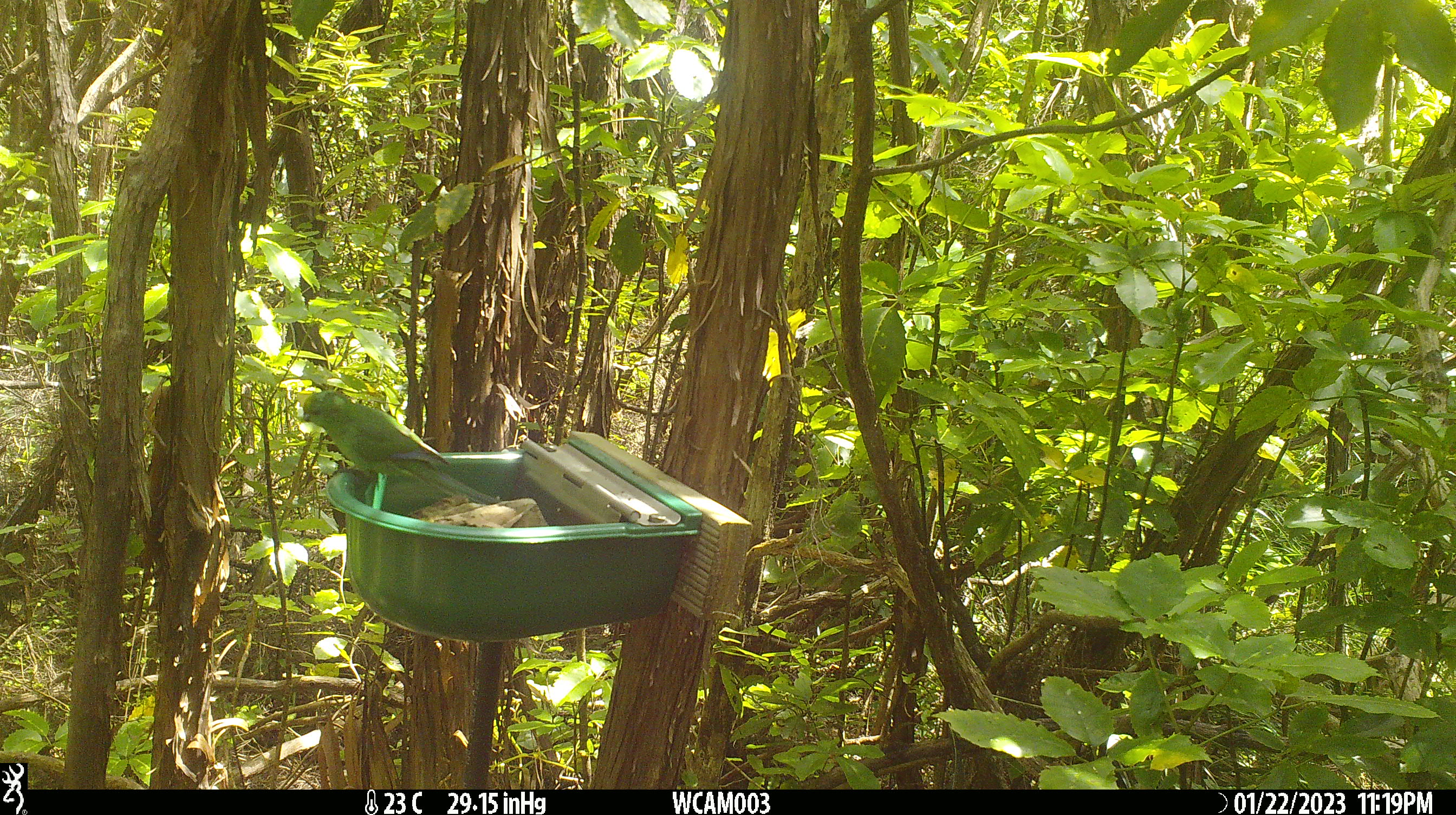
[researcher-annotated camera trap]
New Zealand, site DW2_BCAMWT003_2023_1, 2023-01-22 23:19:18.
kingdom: Animalia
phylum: Chordata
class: Aves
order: Psittaciformes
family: Psittaculidae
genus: Cyanoramphus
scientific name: Cyanoramphus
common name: parakeet